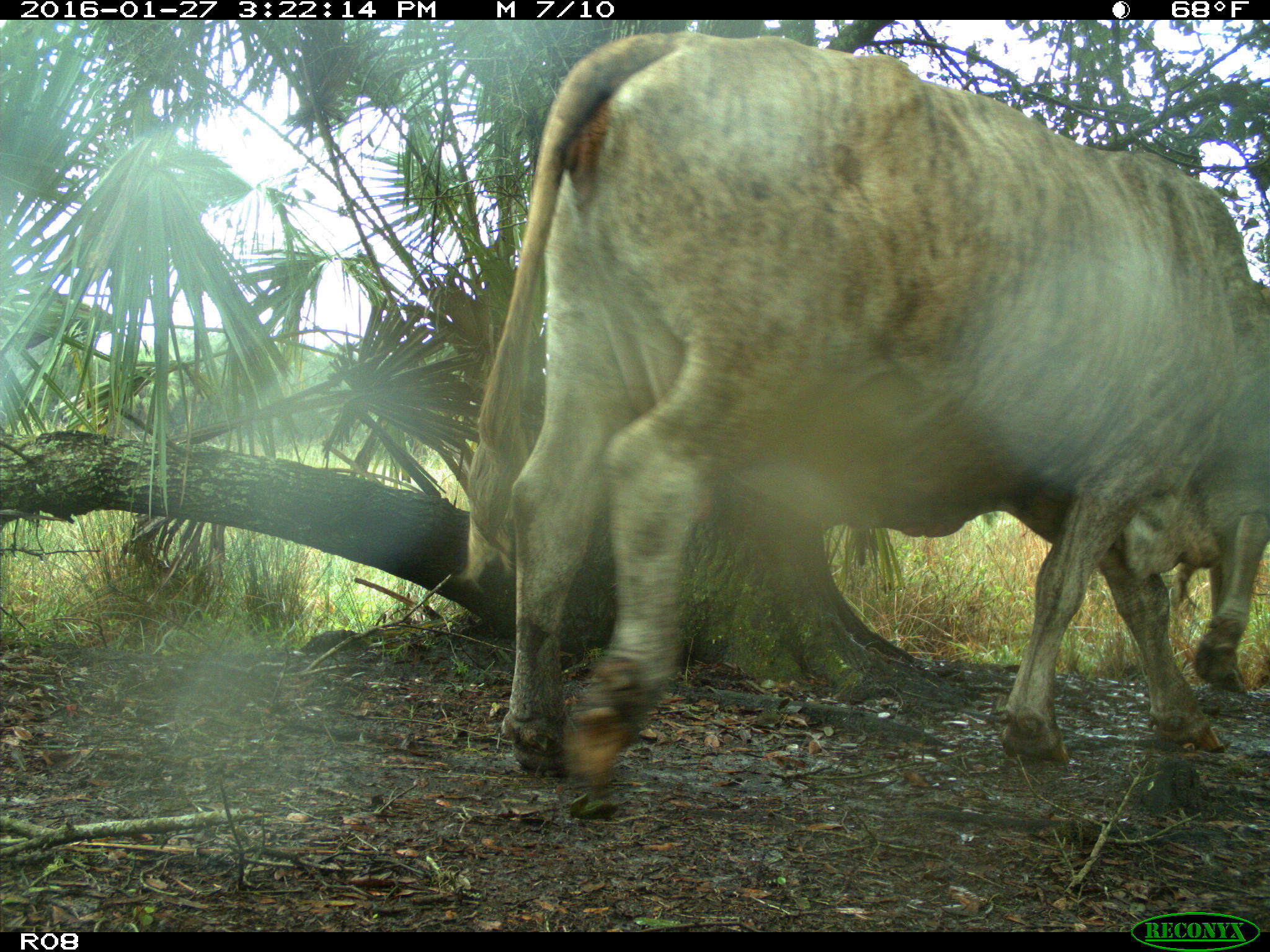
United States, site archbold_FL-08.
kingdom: Animalia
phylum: Chordata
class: Mammalia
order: Artiodactyla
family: Bovidae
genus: Bos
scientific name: Bos taurus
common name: domestic cow